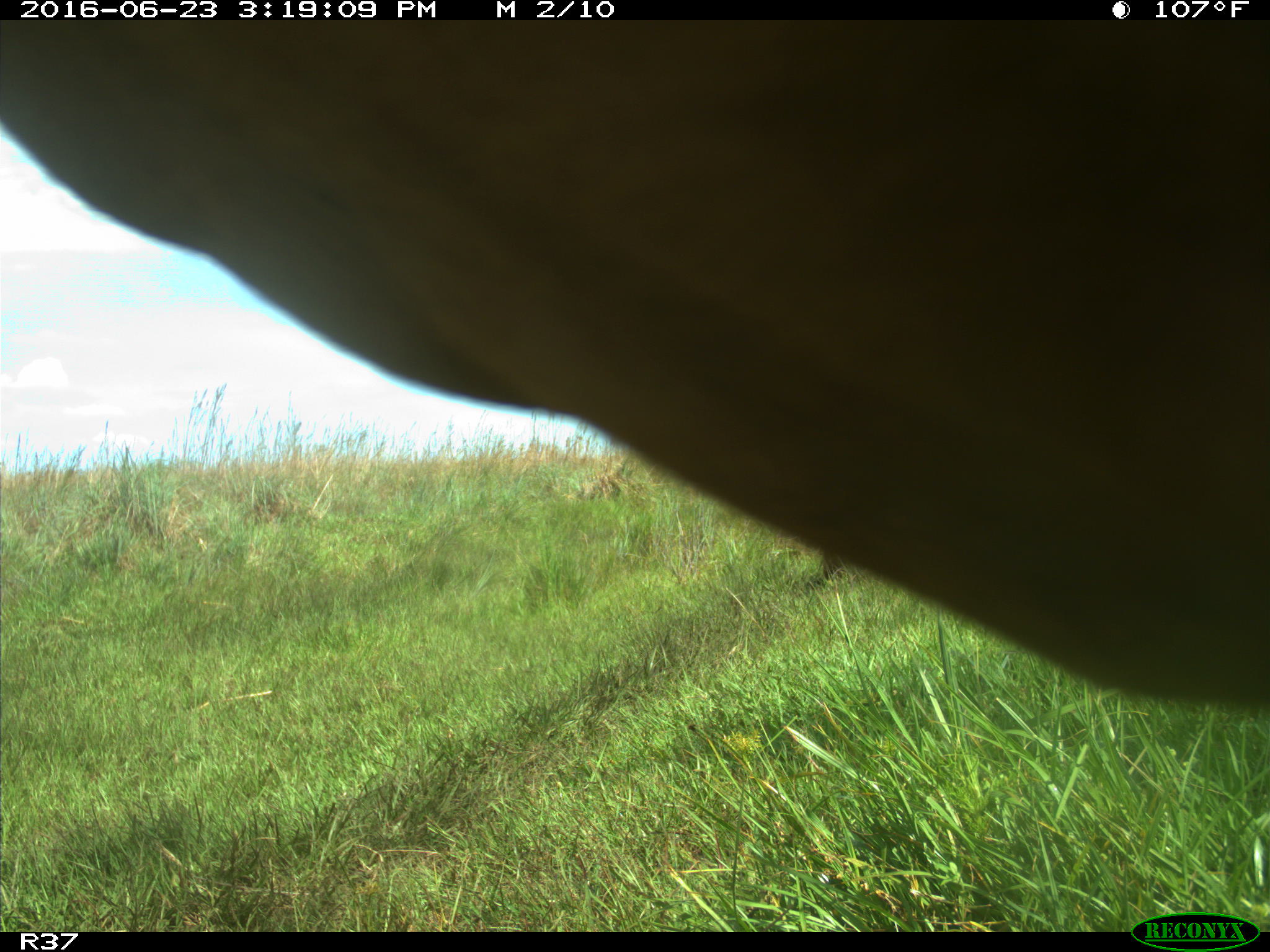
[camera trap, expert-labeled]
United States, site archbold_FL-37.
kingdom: Animalia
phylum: Chordata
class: Mammalia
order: Artiodactyla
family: Bovidae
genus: Bos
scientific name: Bos taurus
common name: domestic cow